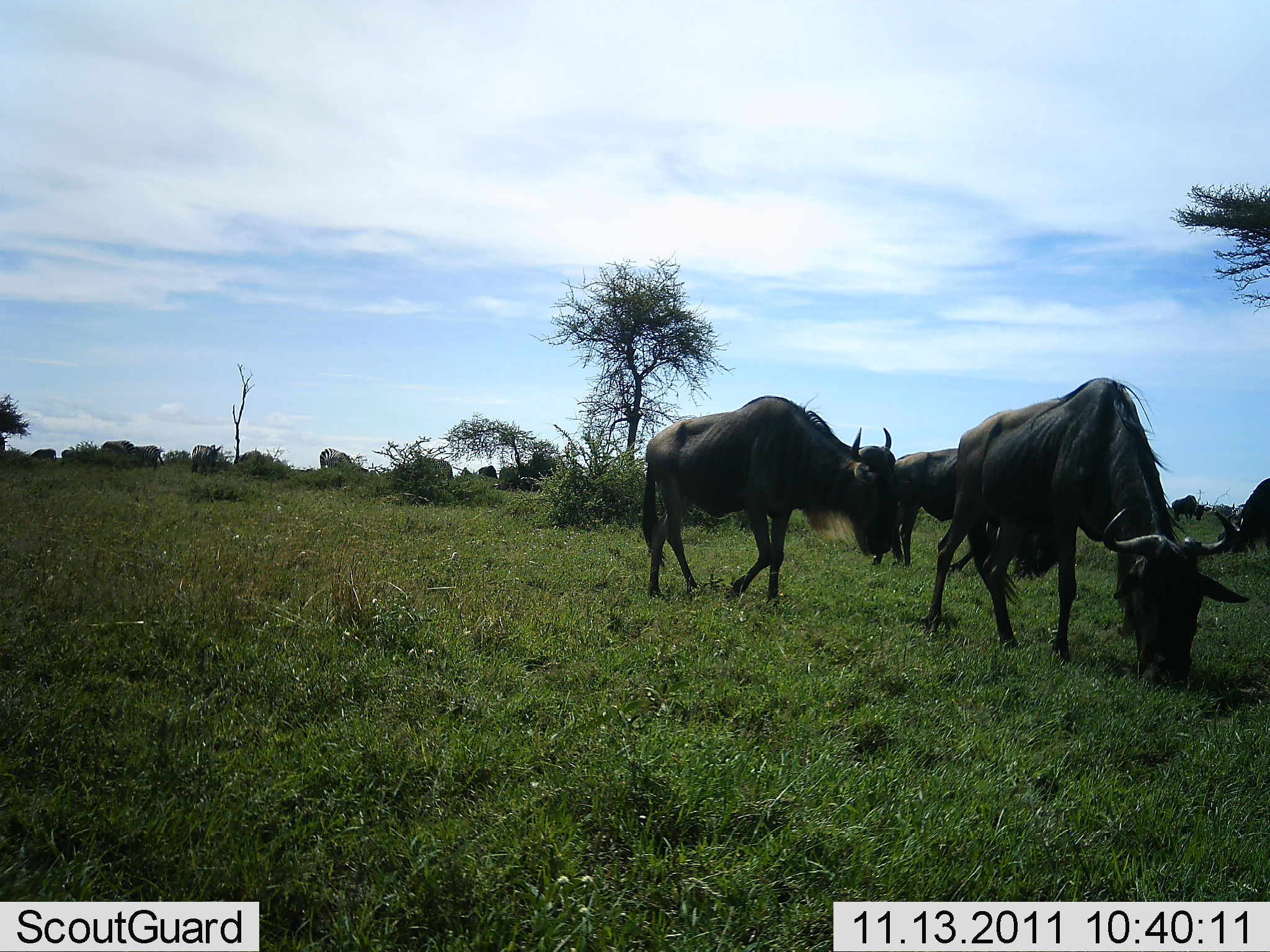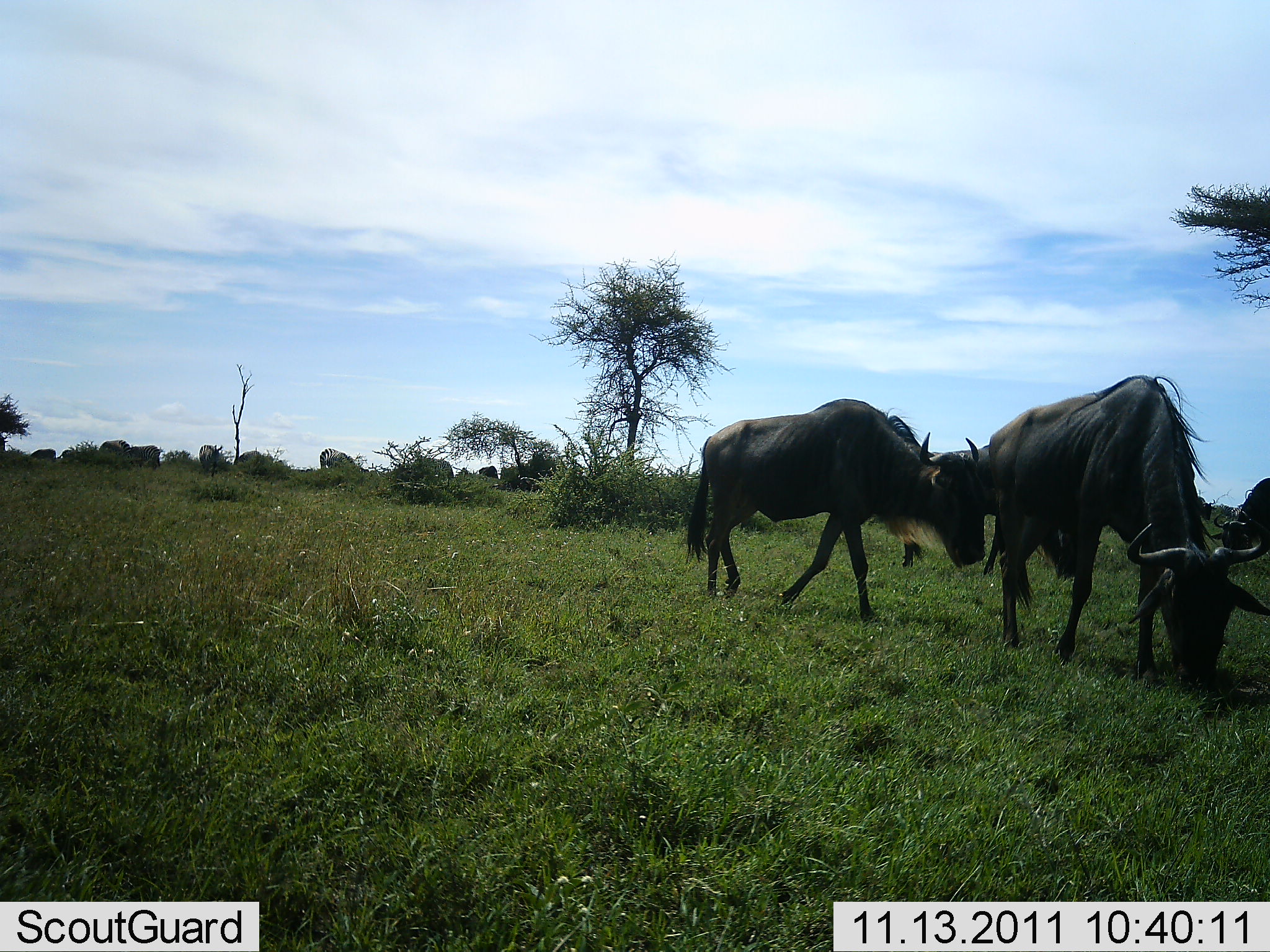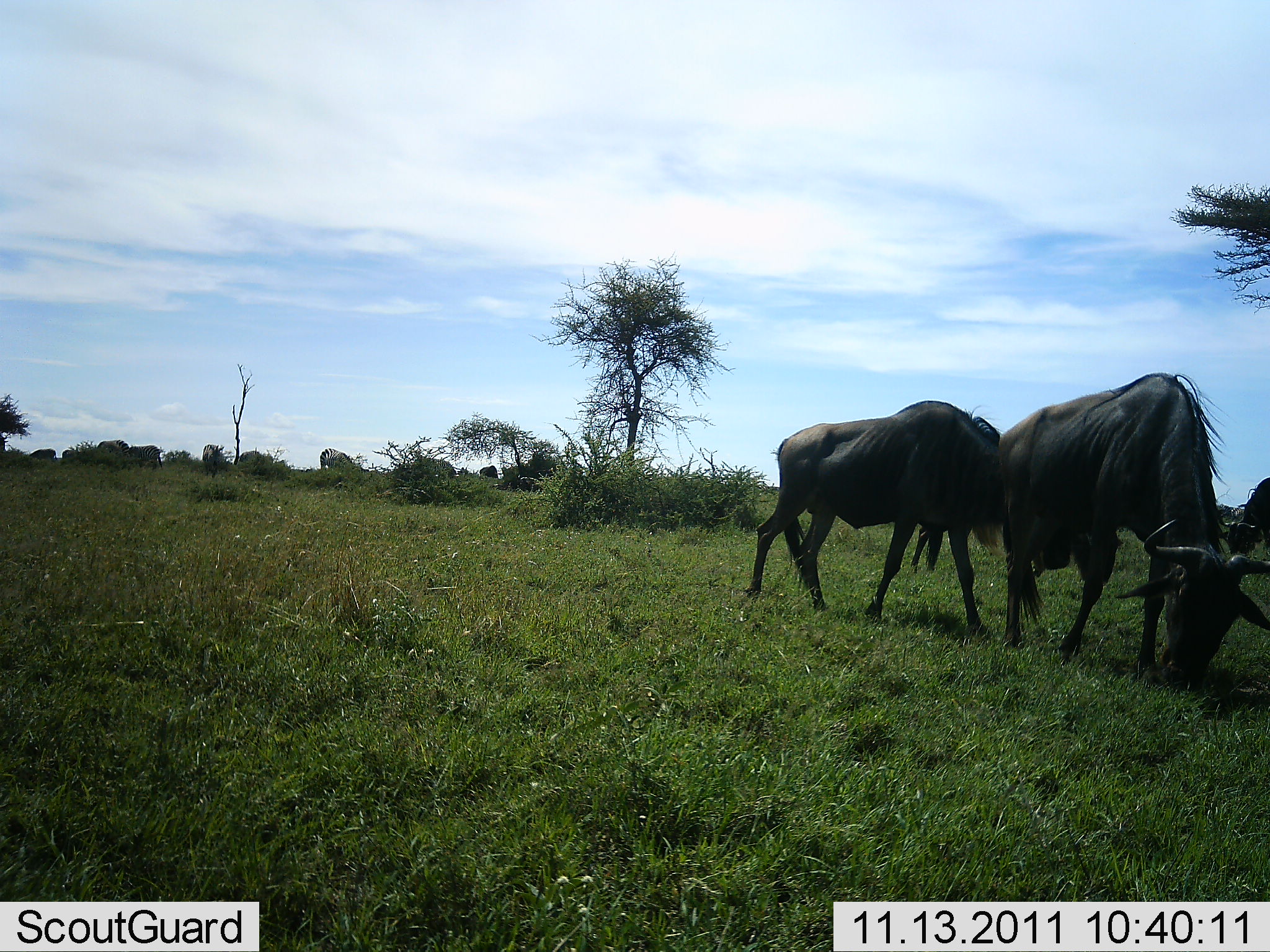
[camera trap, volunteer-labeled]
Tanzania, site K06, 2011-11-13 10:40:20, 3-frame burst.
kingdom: Animalia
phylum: Chordata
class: Mammalia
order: Artiodactyla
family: Bovidae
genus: Connochaetes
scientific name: Connochaetes taurinus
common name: blue wildebeest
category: wildebeest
Wildebeest (blue wildebeest) (Connochaetes taurinus), count 4. Behavior (volunteer vote fractions): standing 45%, resting 0%, moving 73%, interacting 9%. Young present (vote fraction): 0%. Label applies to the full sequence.